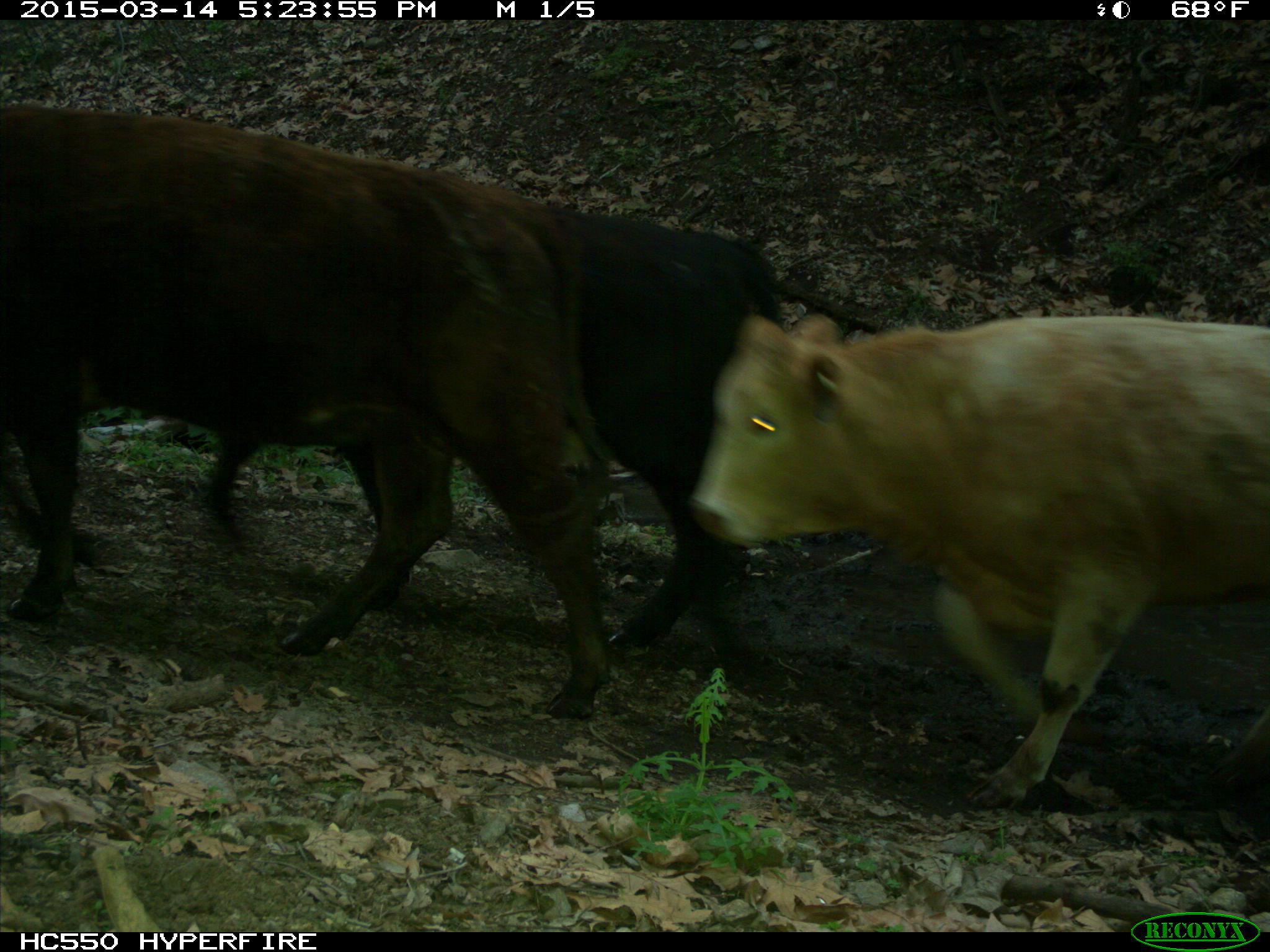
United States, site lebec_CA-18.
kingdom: Animalia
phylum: Chordata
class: Mammalia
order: Artiodactyla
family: Bovidae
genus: Bos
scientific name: Bos taurus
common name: domestic cow